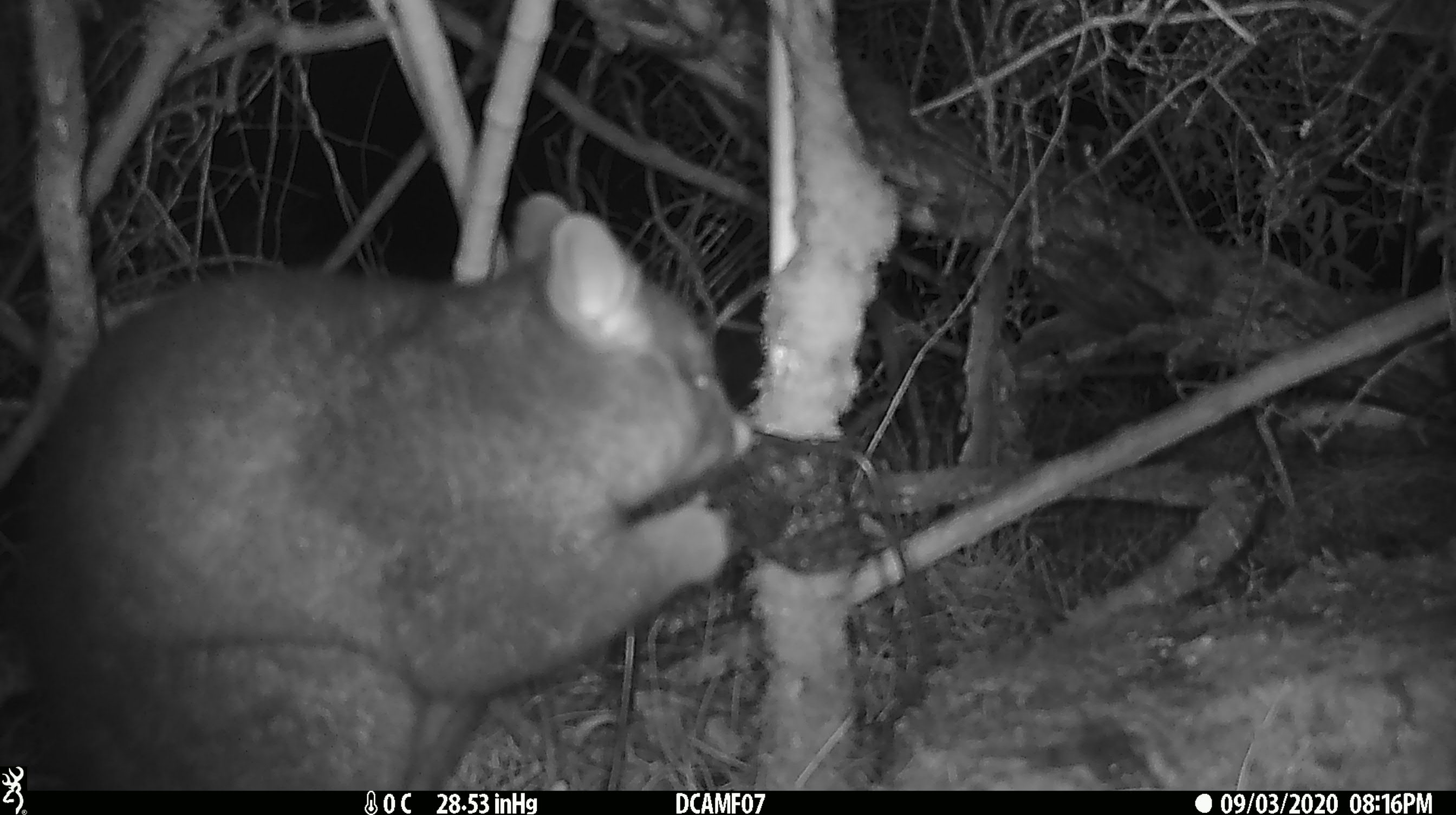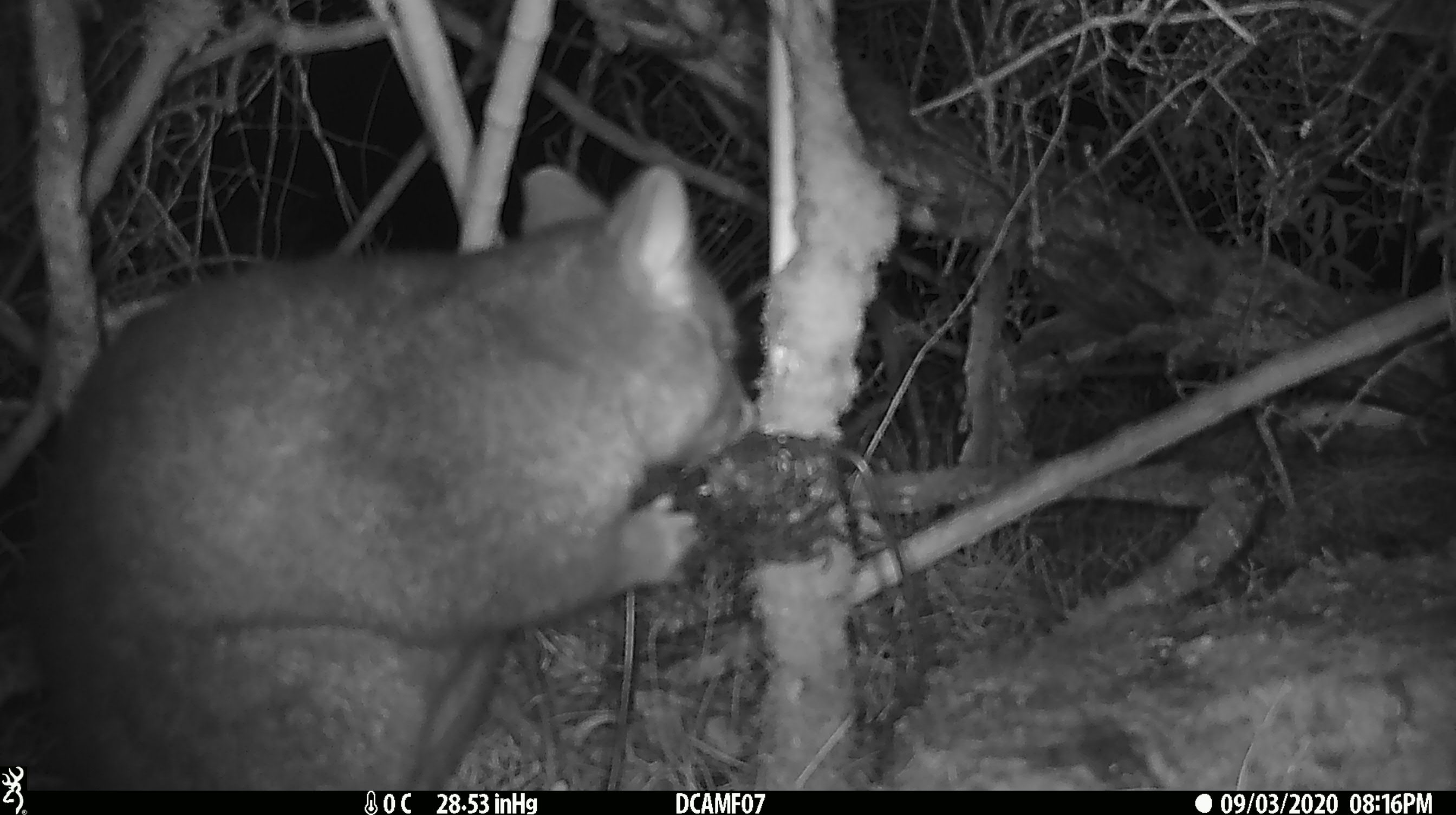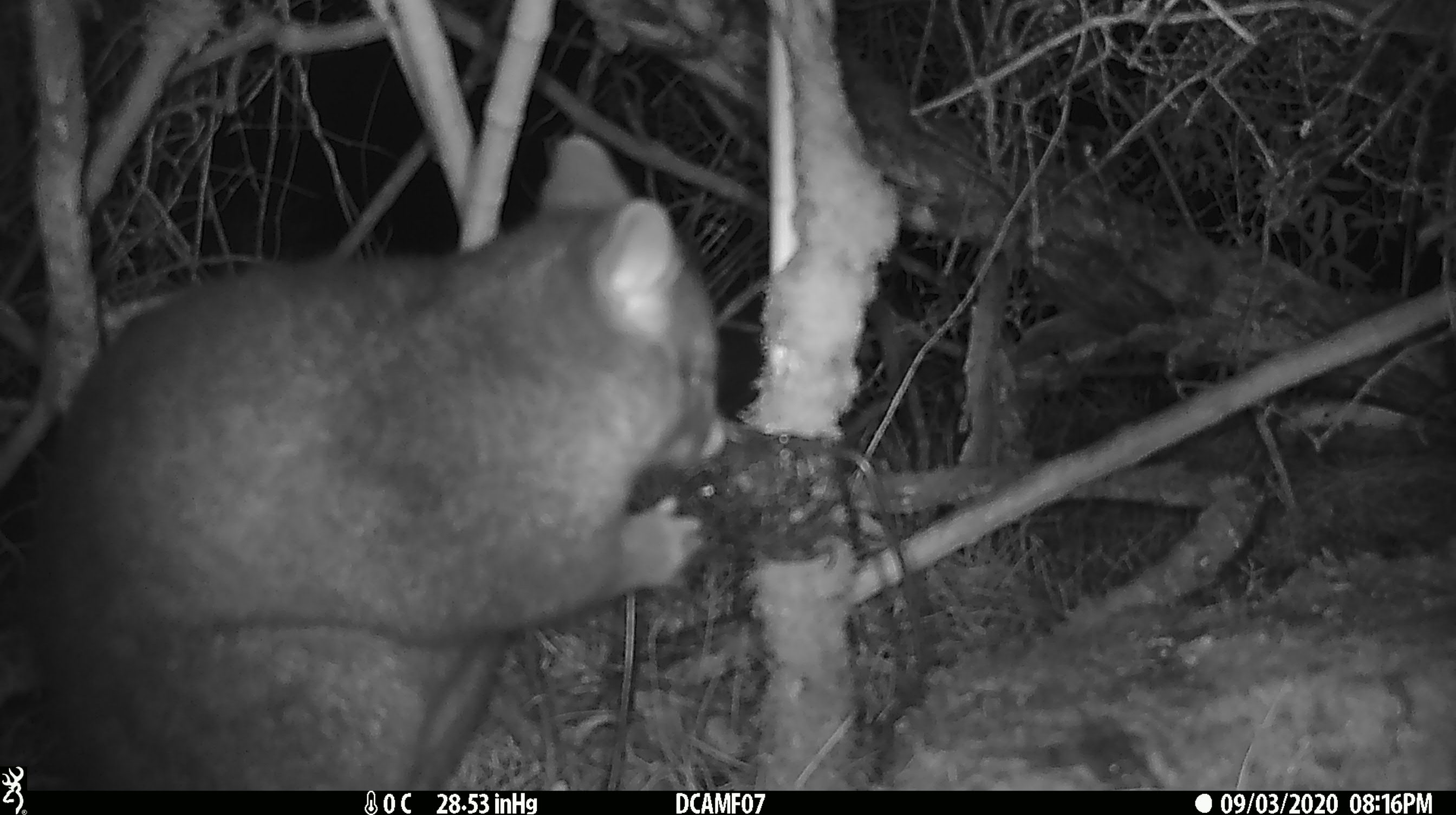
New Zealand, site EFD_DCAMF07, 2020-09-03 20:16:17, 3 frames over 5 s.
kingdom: Animalia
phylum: Chordata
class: Mammalia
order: Diprotodontia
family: Phalangeridae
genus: Trichosurus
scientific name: Trichosurus vulpecula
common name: common brushtail possum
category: possum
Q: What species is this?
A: Possum (common brushtail possum) (Trichosurus vulpecula).